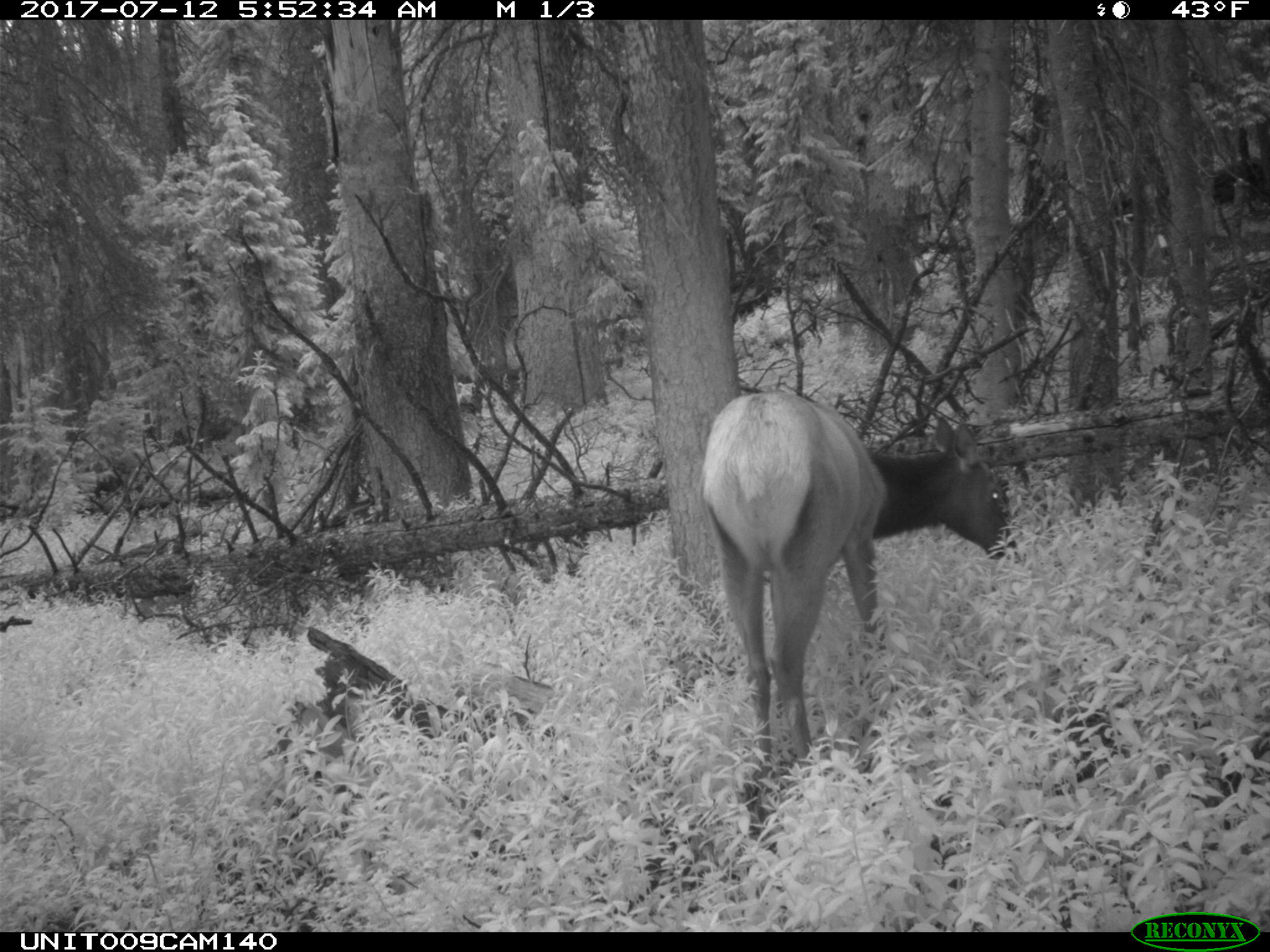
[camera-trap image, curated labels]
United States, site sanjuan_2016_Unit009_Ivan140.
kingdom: Animalia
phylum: Chordata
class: Mammalia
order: Artiodactyla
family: Cervidae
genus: Cervus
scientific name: Cervus elaphus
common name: red deer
Cervus elaphus (red deer).